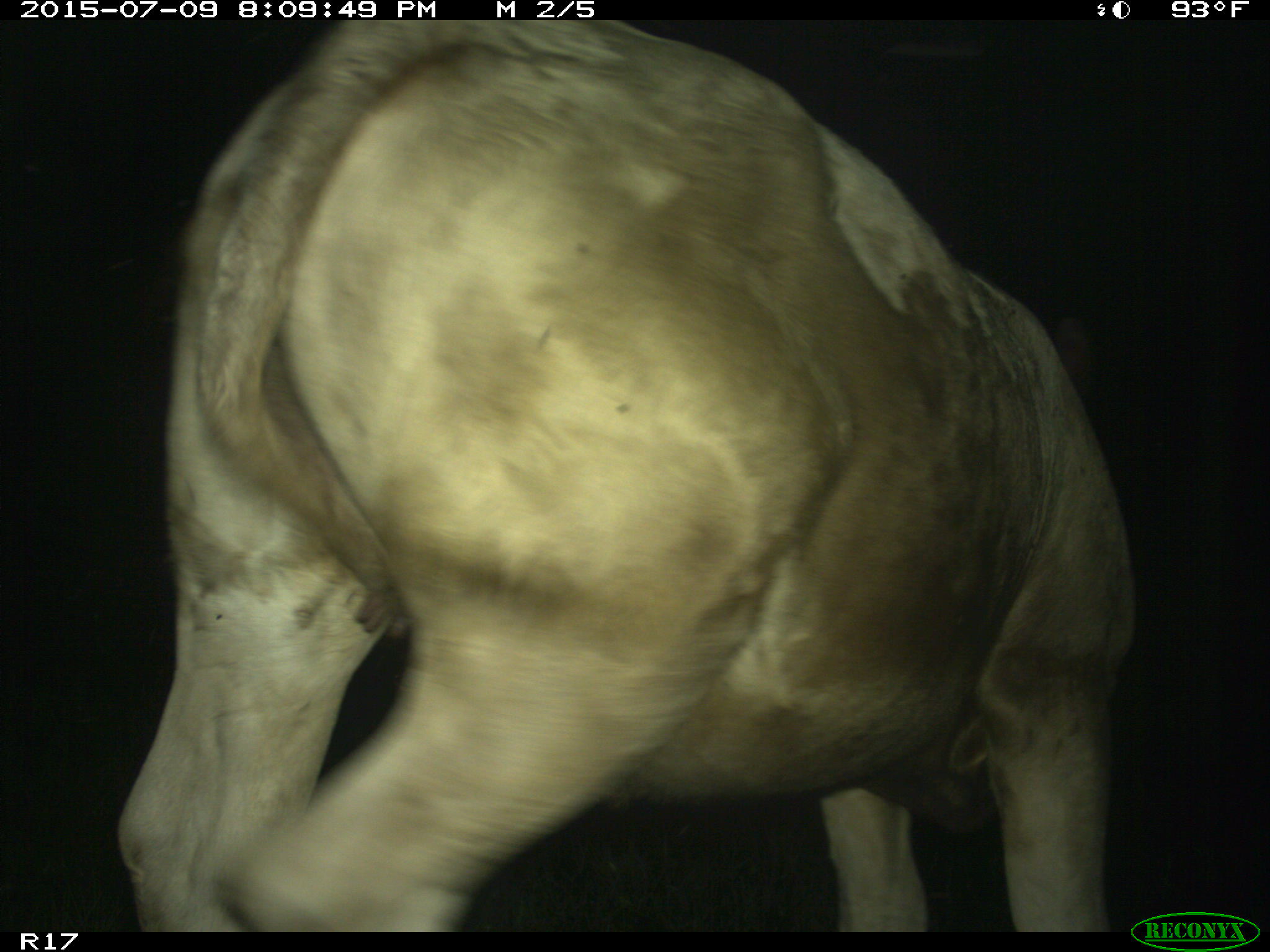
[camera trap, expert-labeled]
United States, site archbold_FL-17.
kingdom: Animalia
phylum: Chordata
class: Mammalia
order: Artiodactyla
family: Bovidae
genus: Bos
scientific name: Bos taurus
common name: domestic cow